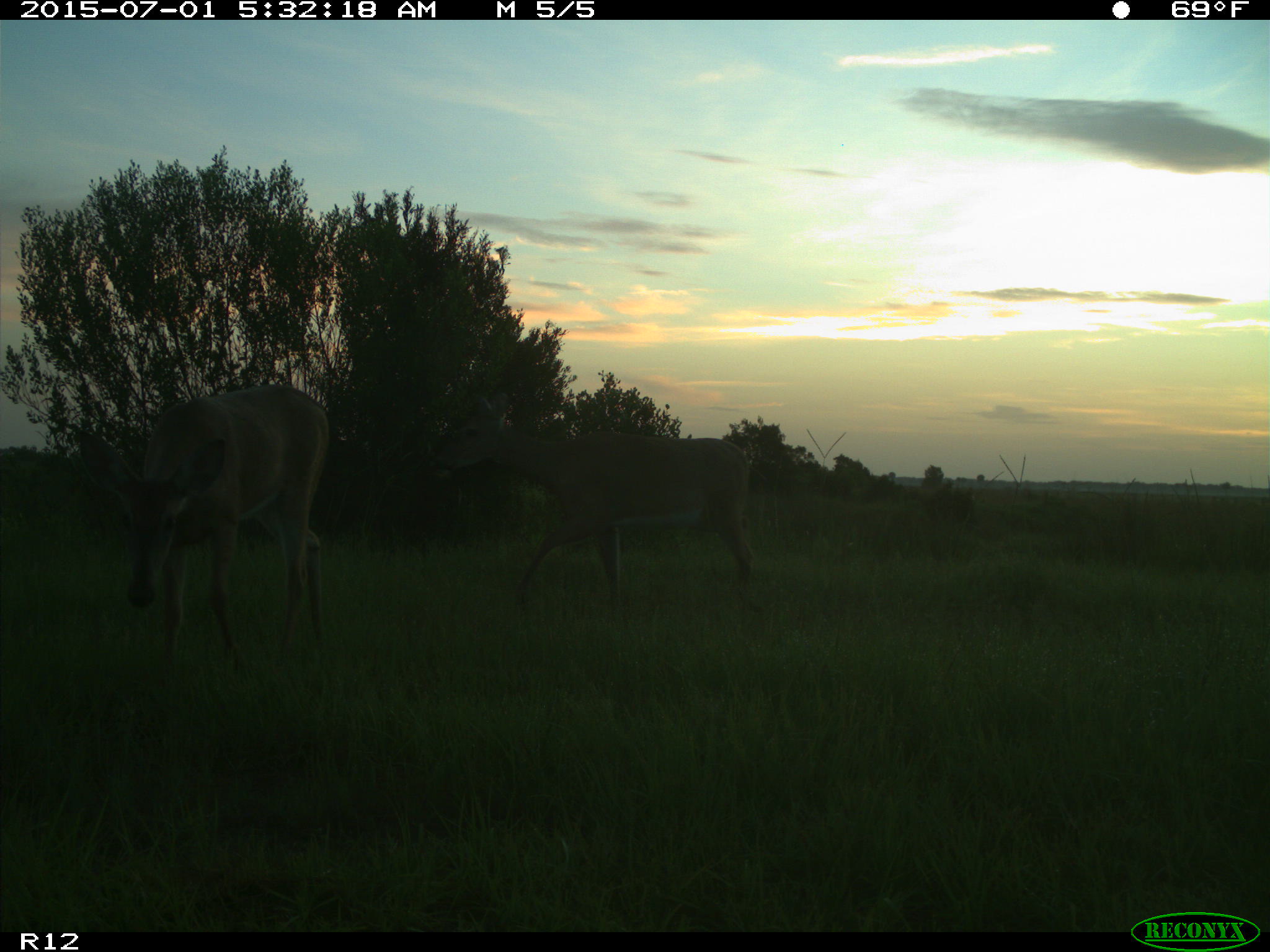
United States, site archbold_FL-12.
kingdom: Animalia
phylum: Chordata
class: Mammalia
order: Artiodactyla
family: Cervidae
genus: Odocoileus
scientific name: Odocoileus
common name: deer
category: unidentified deer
Unidentified deer (deer) (Odocoileus).